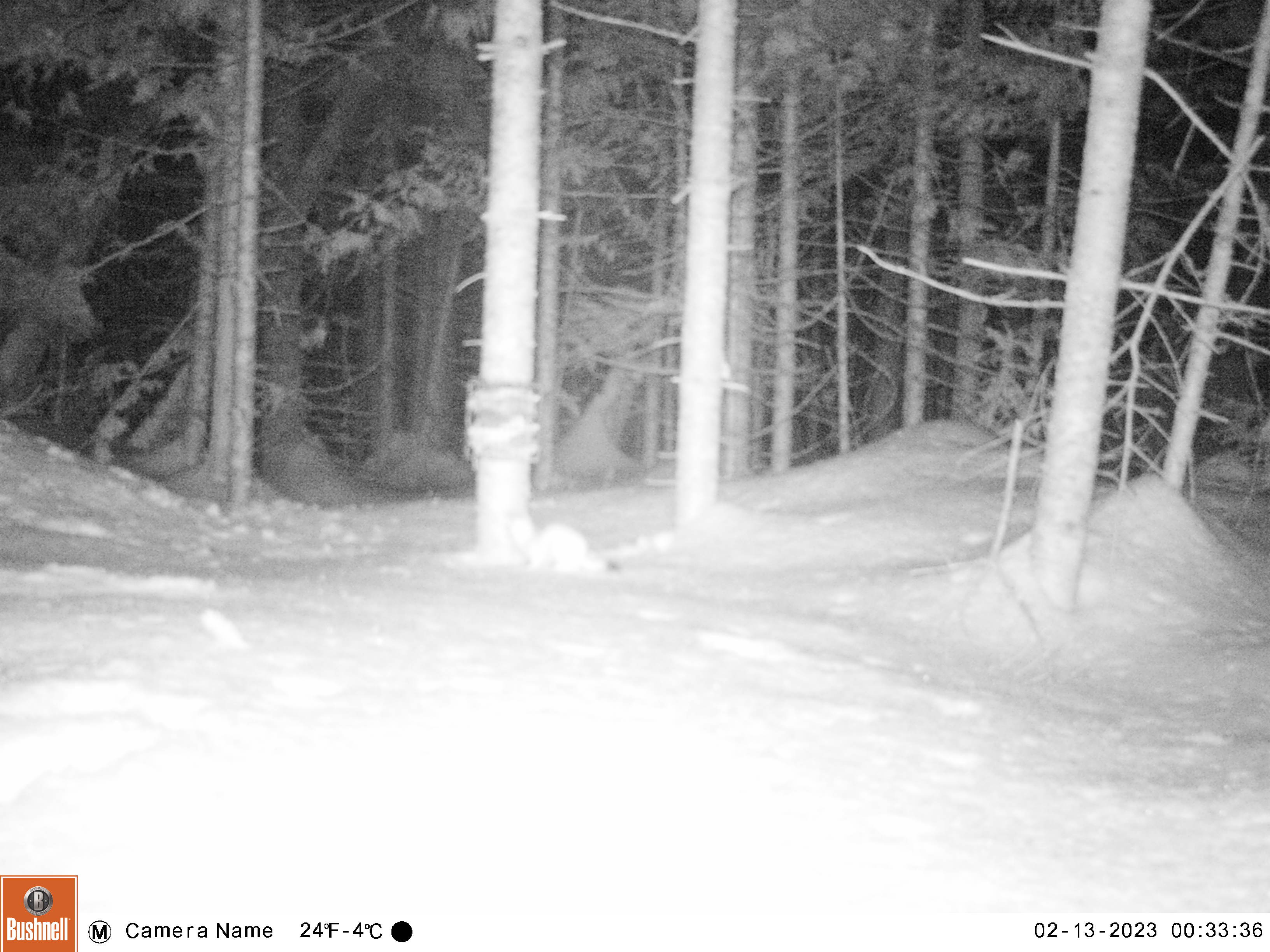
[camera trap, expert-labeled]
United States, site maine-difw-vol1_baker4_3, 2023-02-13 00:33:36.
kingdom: Animalia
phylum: Chordata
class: Mammalia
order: Carnivora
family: Mustelidae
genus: Mustela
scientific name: Mustela richardsonii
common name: short-tailed weasel